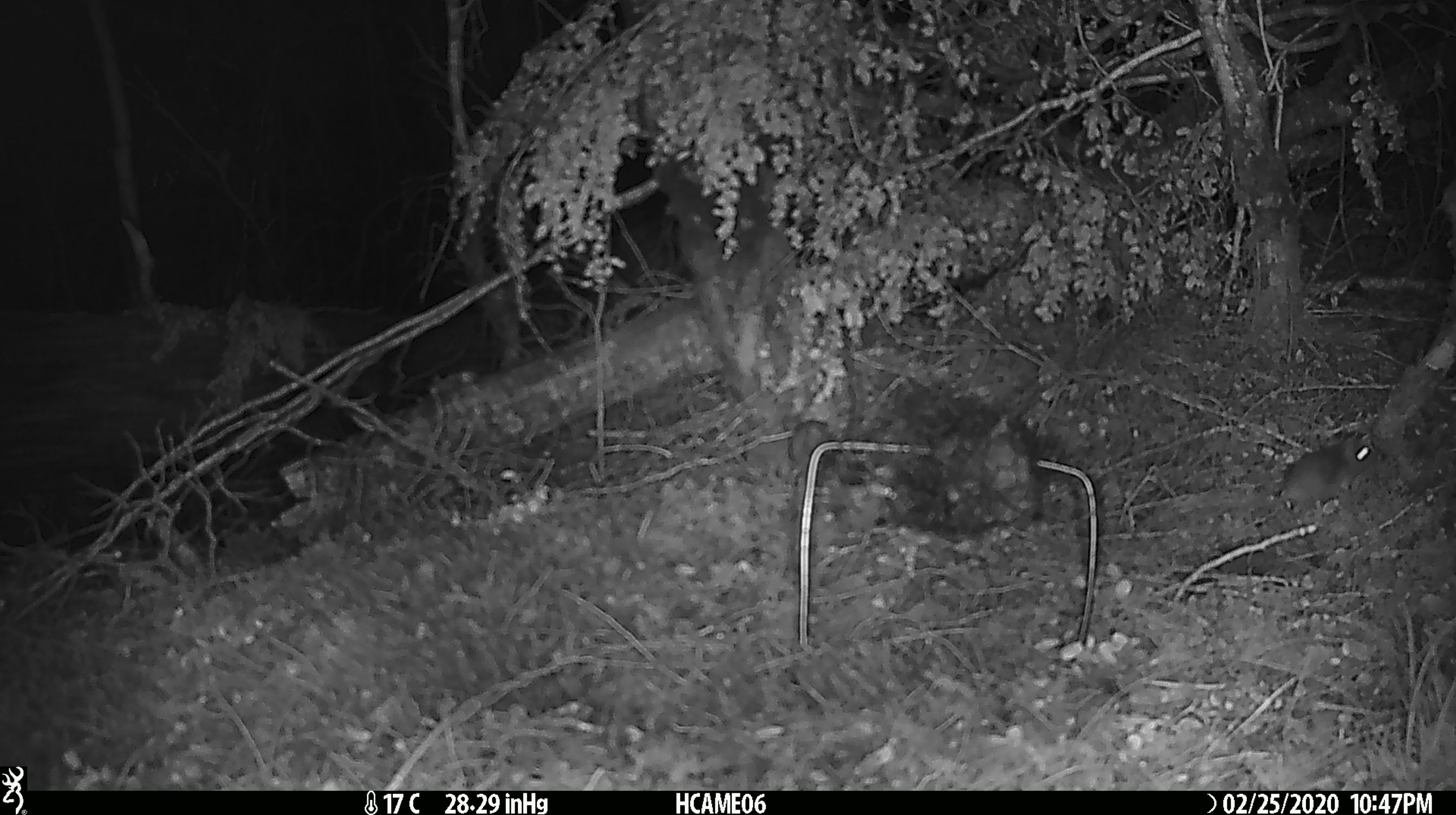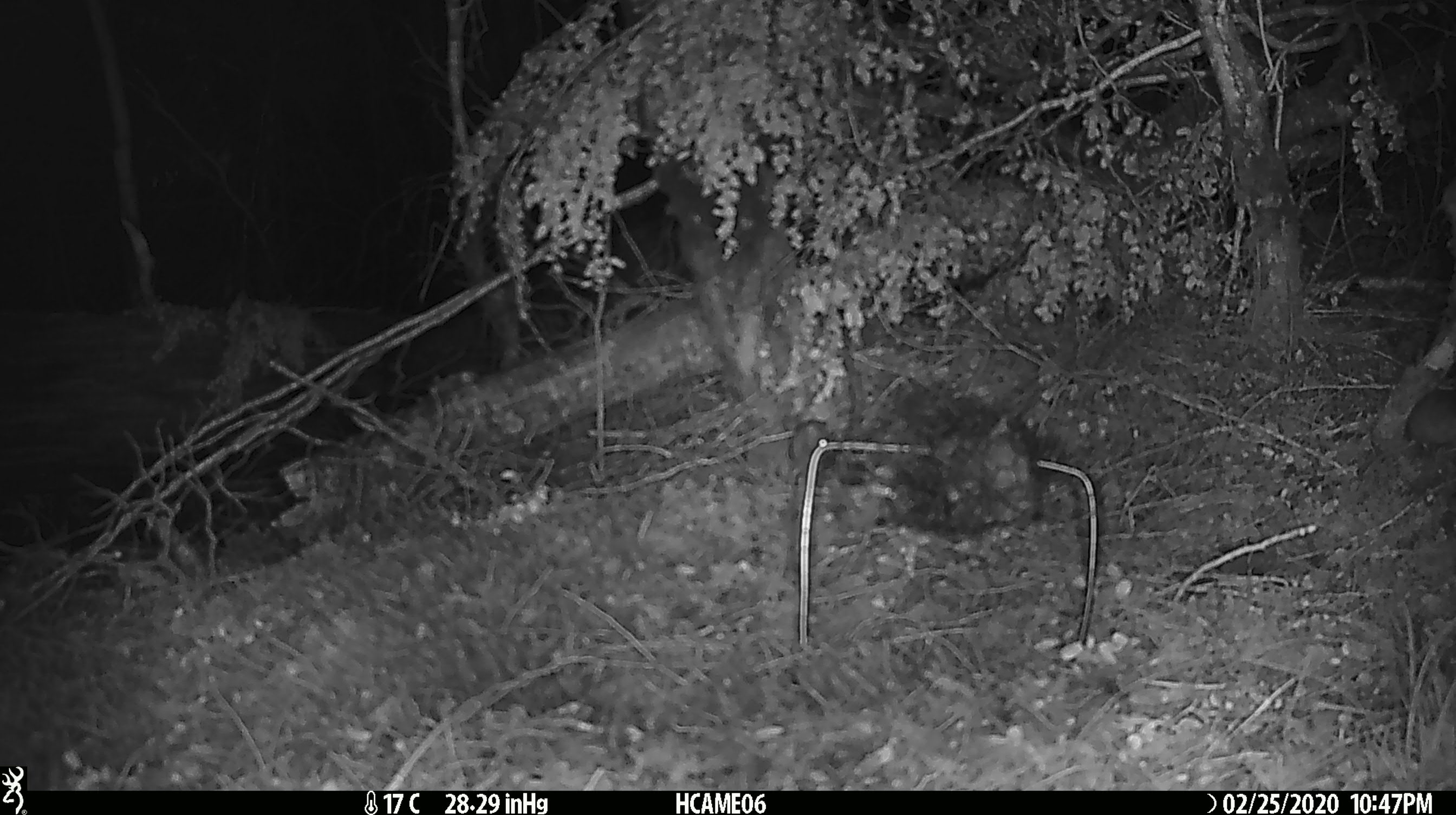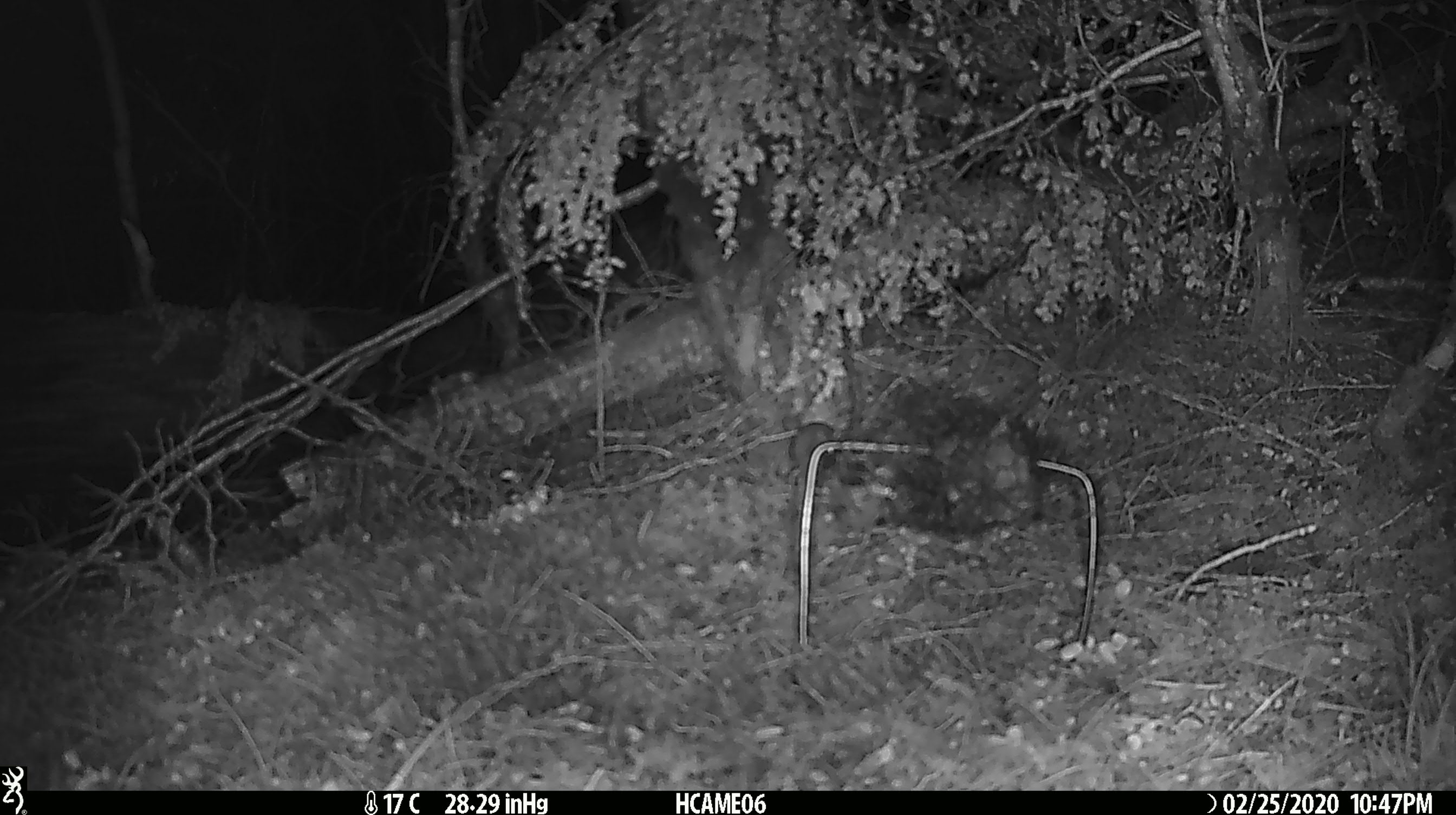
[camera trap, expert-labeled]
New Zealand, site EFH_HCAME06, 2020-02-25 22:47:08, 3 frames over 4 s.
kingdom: Animalia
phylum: Chordata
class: Mammalia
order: Rodentia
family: Muridae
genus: Mus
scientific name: Mus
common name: mouse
Mouse (Mus).